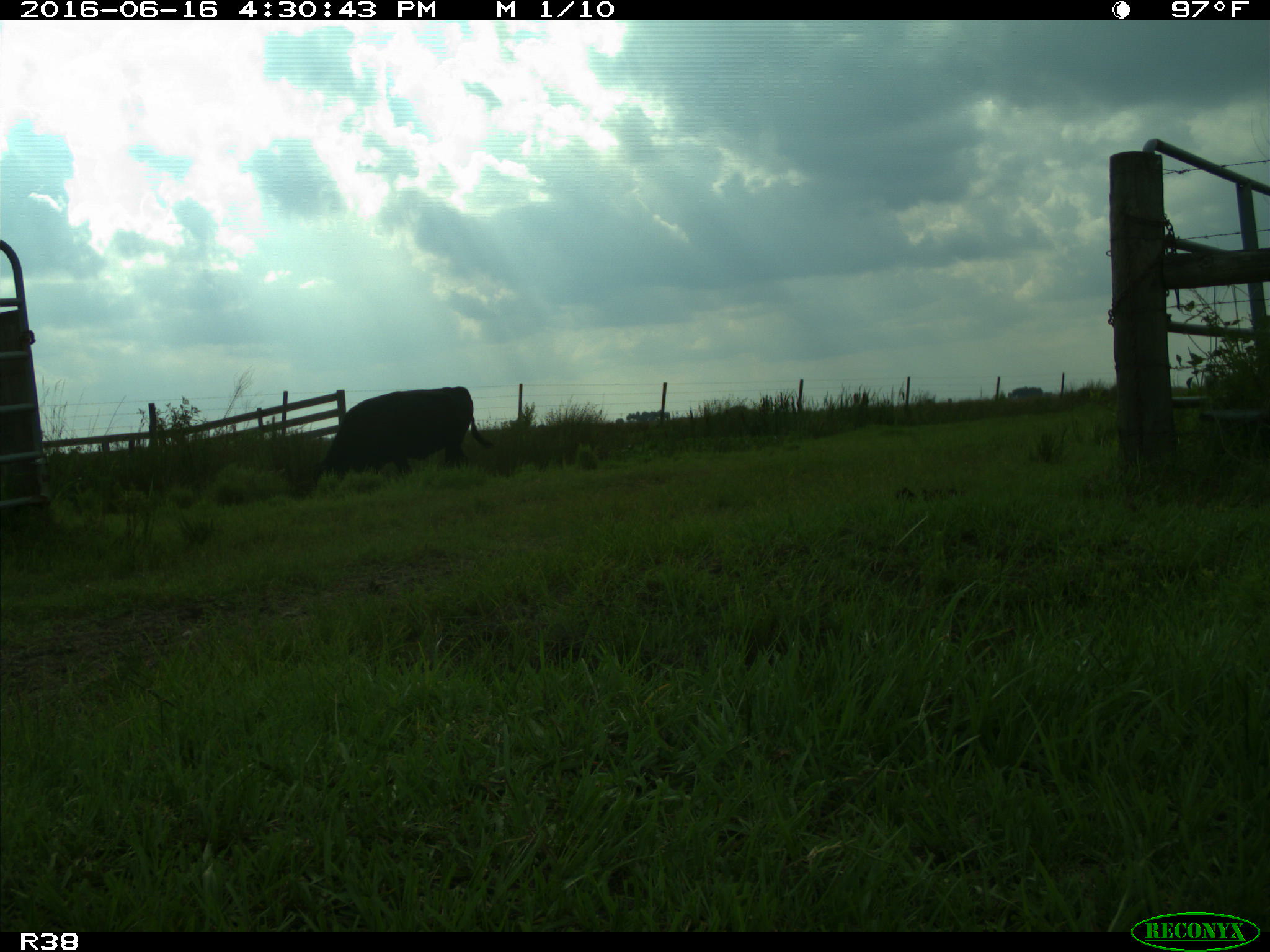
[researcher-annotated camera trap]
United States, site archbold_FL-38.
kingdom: Animalia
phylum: Chordata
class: Mammalia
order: Artiodactyla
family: Bovidae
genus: Bos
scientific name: Bos taurus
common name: domestic cow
Bos taurus (domestic cow).